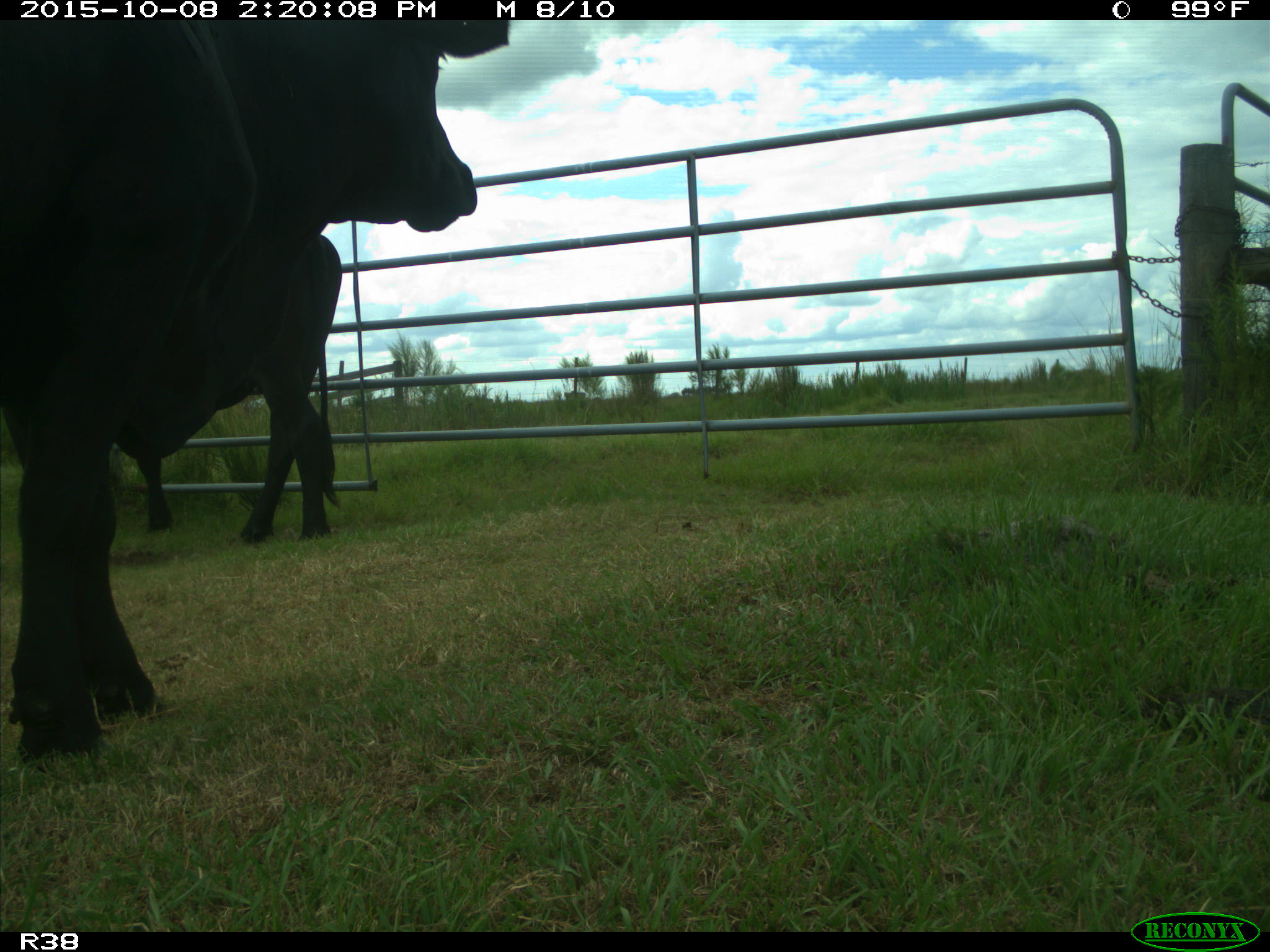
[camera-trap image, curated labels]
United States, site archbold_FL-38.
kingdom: Animalia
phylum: Chordata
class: Mammalia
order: Artiodactyla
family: Bovidae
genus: Bos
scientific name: Bos taurus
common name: domestic cow